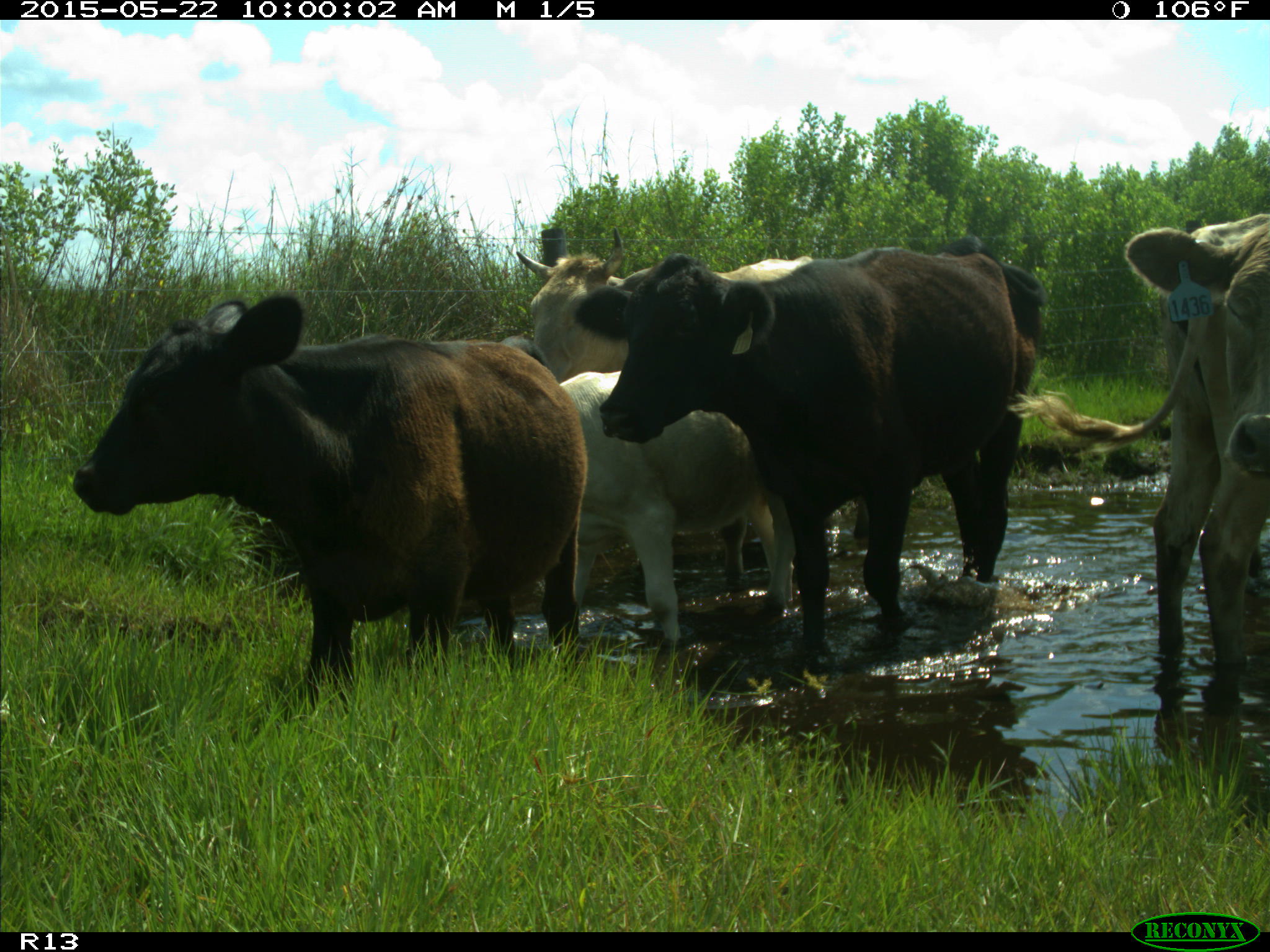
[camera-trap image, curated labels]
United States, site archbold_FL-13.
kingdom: Animalia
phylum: Chordata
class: Mammalia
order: Artiodactyla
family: Bovidae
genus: Bos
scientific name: Bos taurus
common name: domestic cow